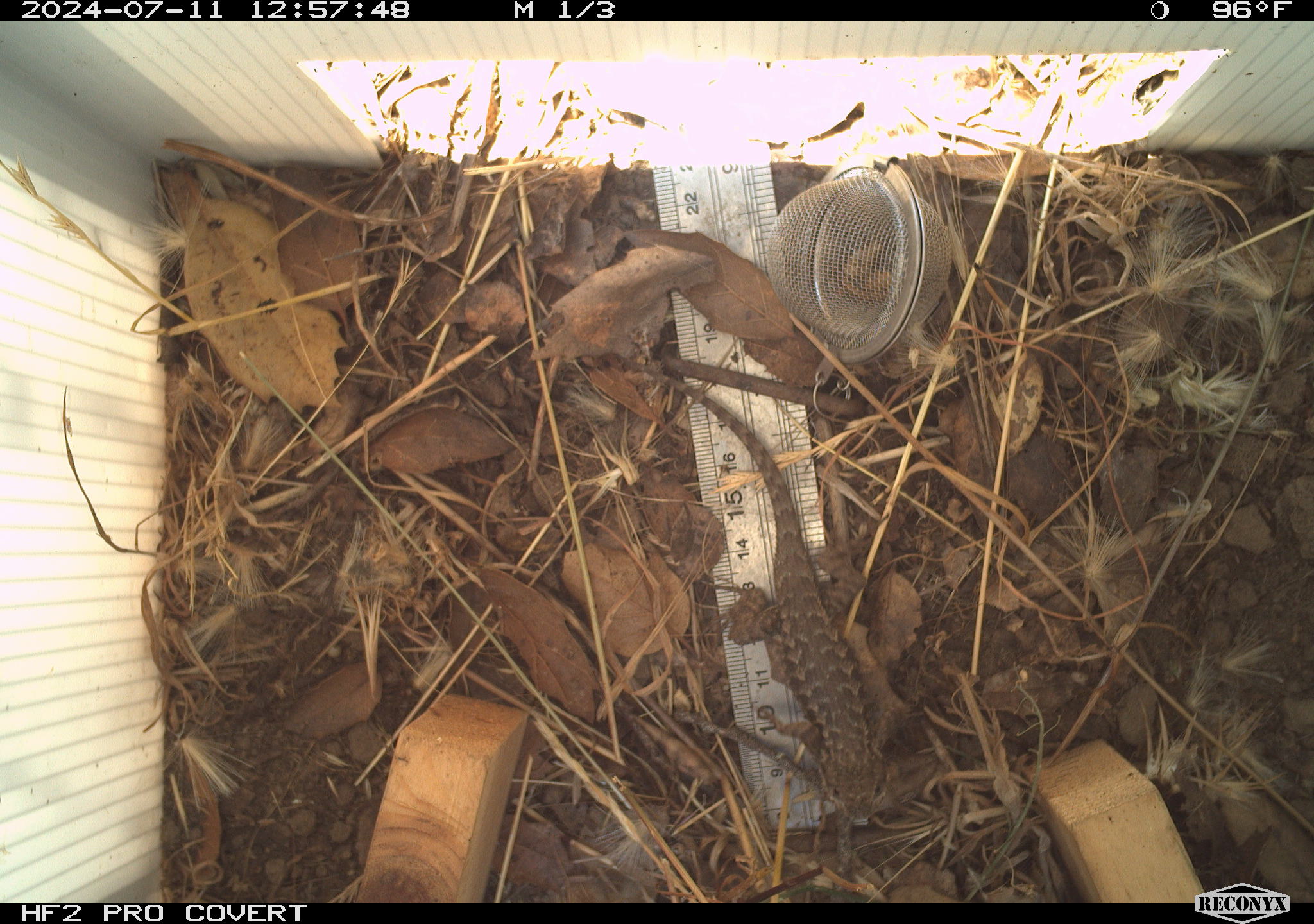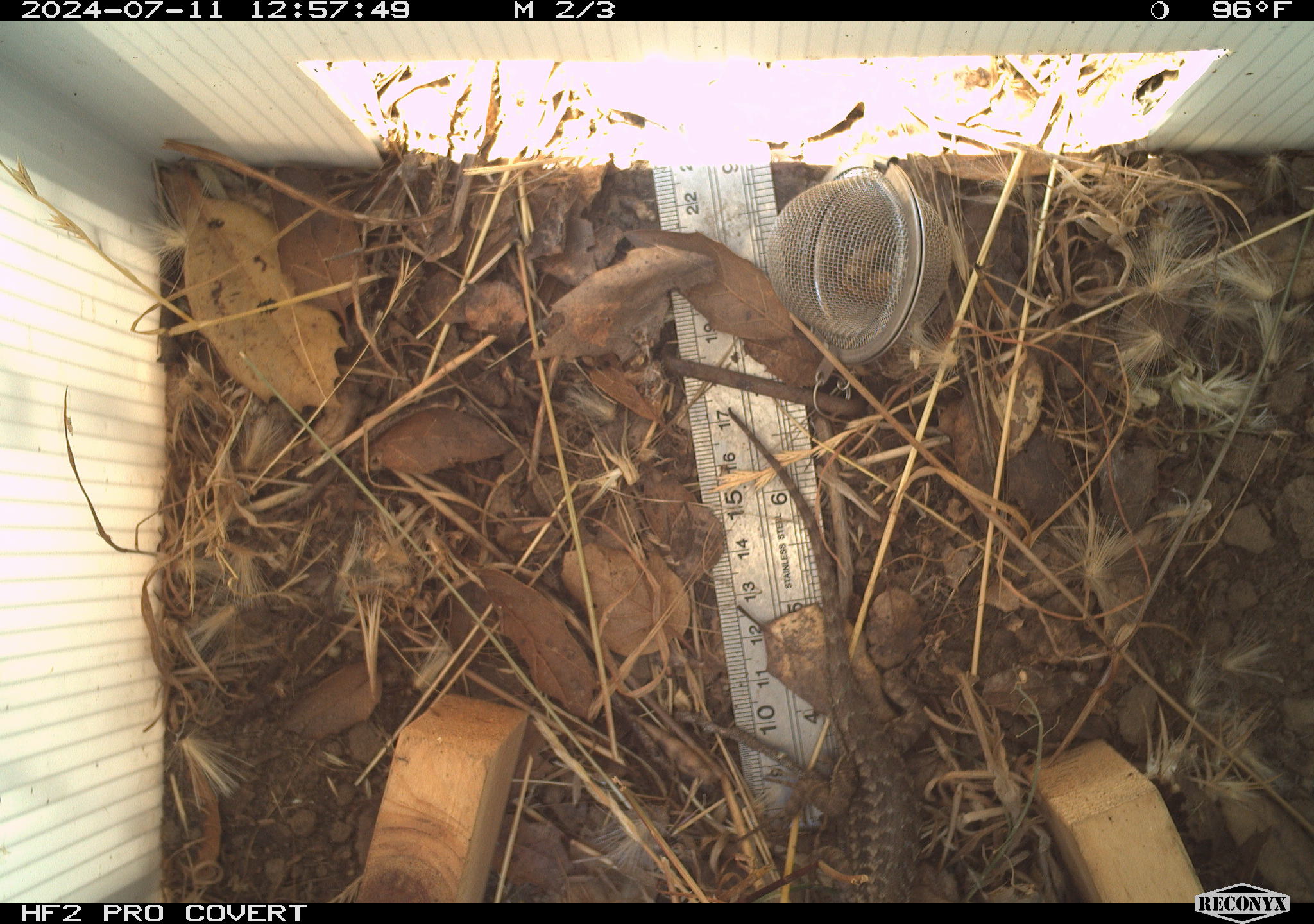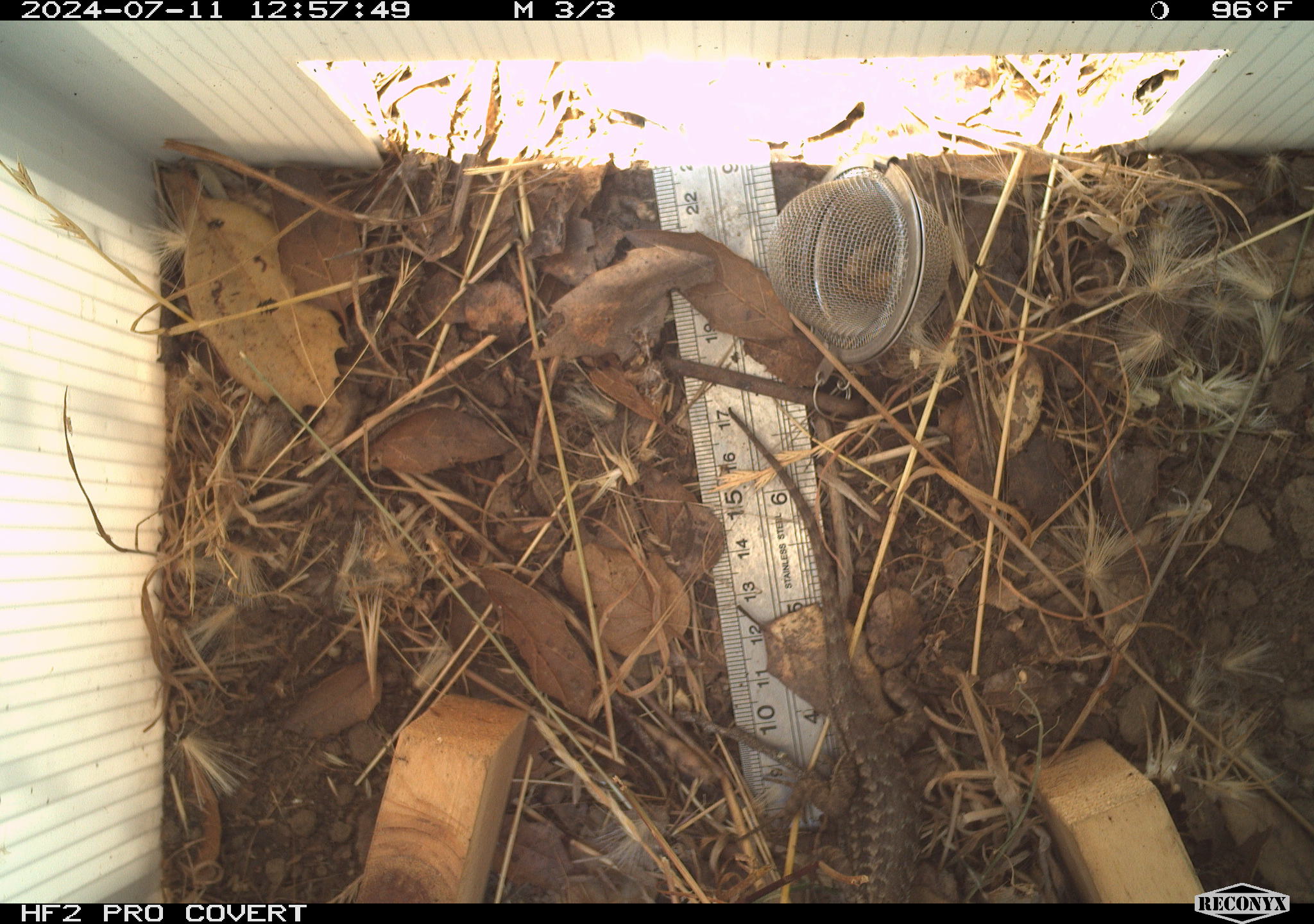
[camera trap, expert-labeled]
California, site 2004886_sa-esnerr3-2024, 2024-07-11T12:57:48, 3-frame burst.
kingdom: Animalia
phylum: Chordata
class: Reptilia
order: Squamata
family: Phrynosomatidae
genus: Sceloporus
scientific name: Sceloporus occidentalis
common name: western fence lizard